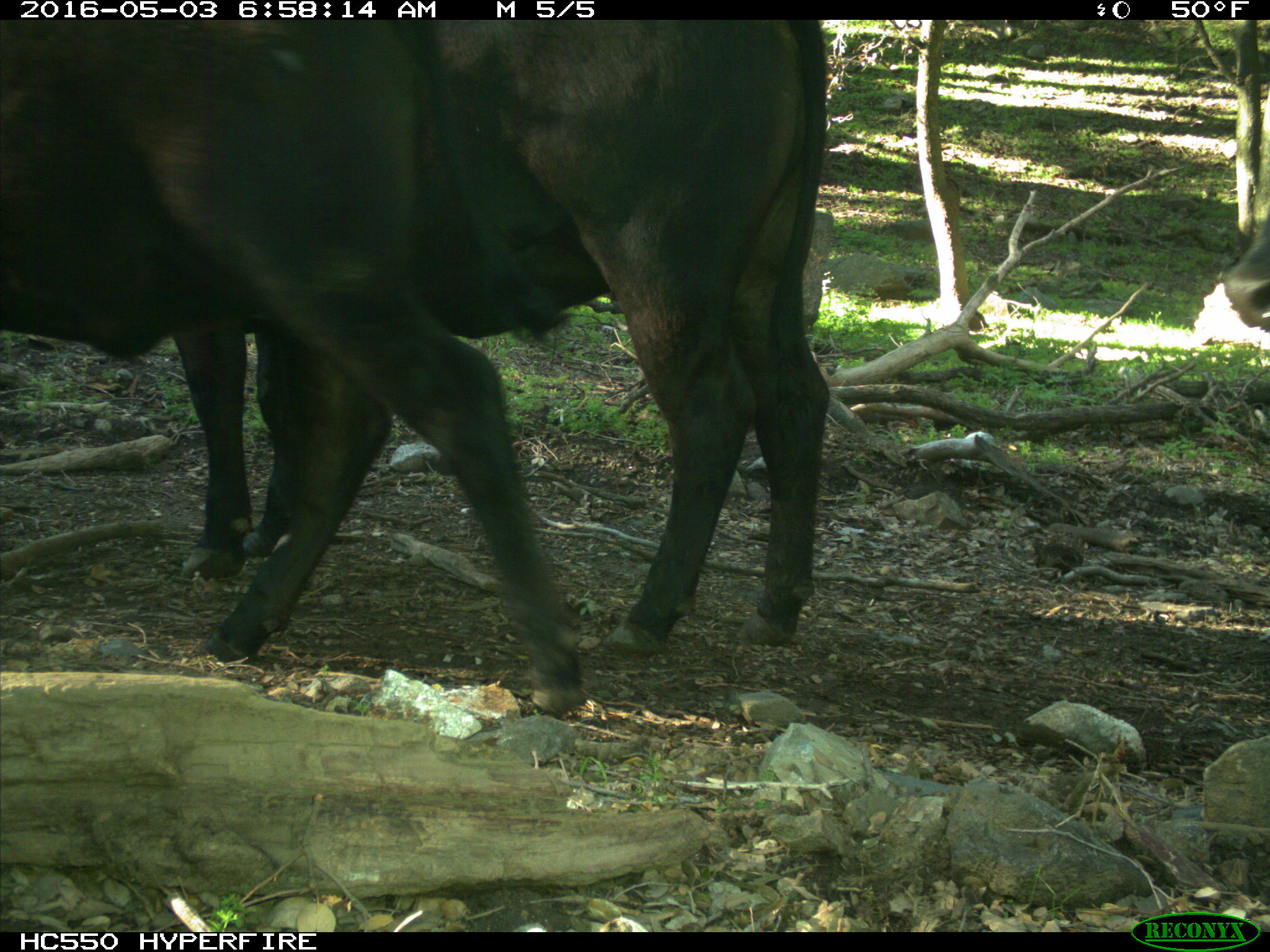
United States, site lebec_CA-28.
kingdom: Animalia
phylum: Chordata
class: Mammalia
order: Artiodactyla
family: Bovidae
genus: Bos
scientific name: Bos taurus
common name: domestic cow